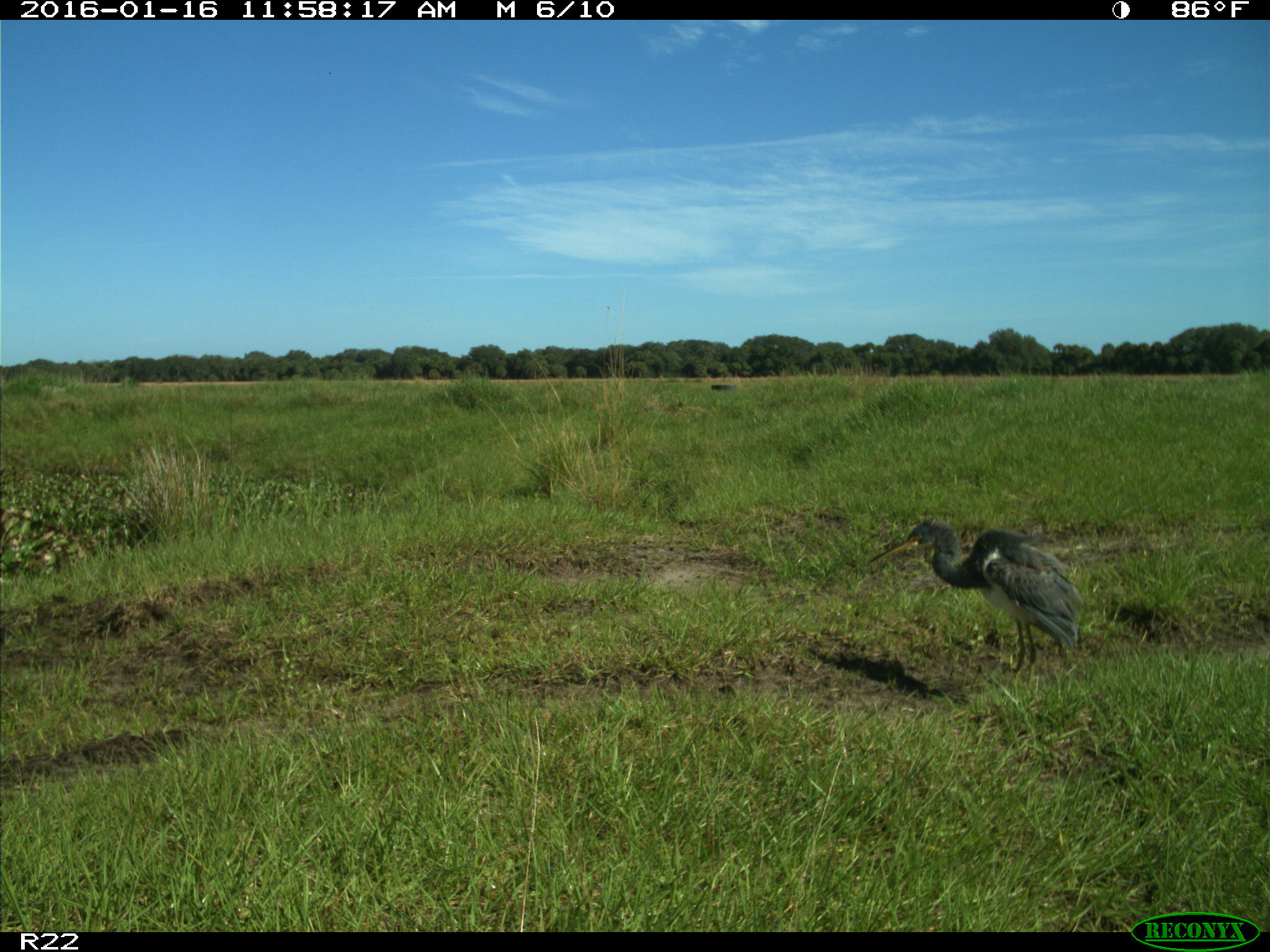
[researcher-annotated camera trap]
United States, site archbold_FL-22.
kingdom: Animalia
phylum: Chordata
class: Aves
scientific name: Aves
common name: birds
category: unidentified bird